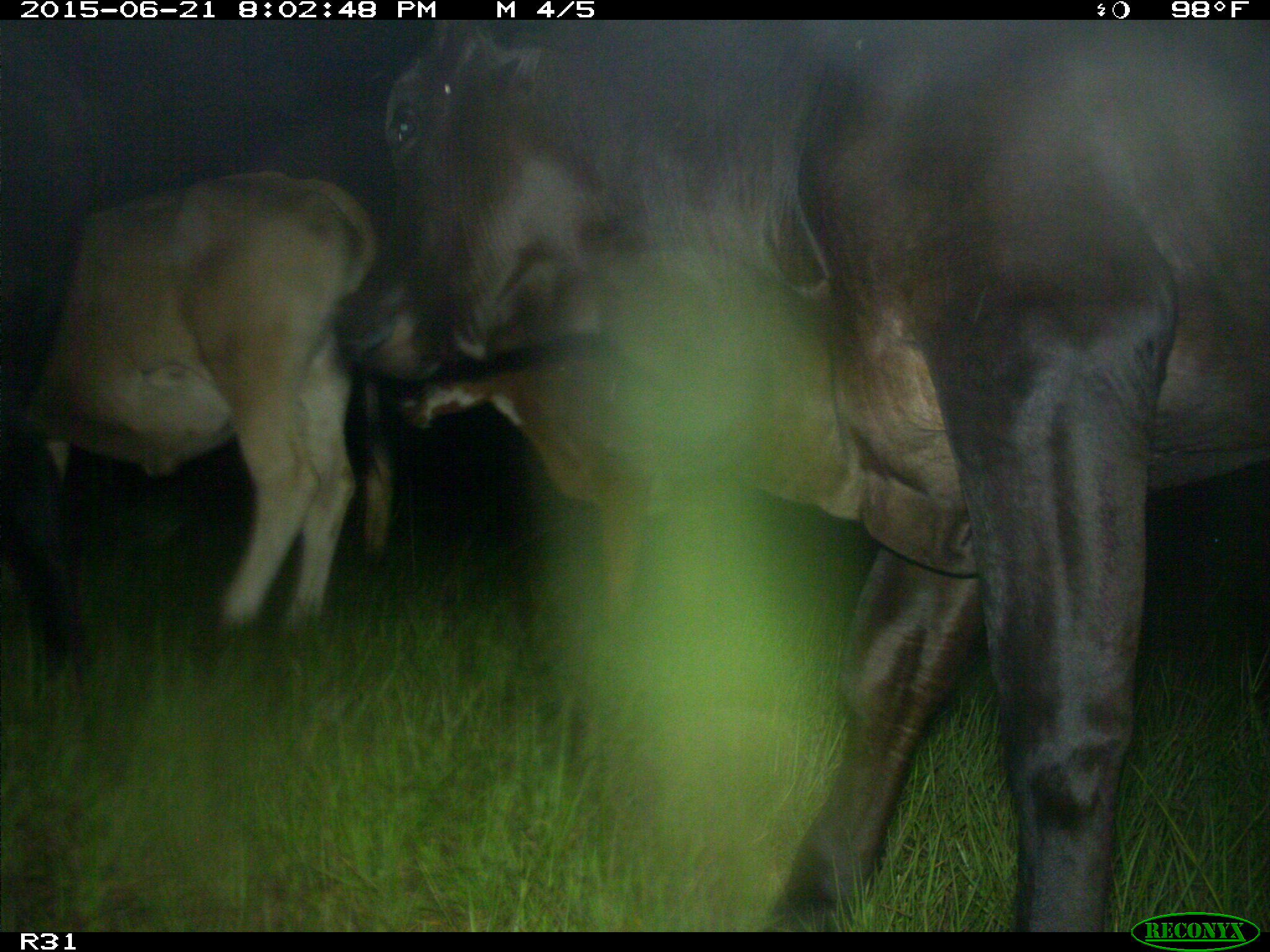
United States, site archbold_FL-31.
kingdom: Animalia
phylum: Chordata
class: Mammalia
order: Artiodactyla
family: Bovidae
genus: Bos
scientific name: Bos taurus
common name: domestic cow